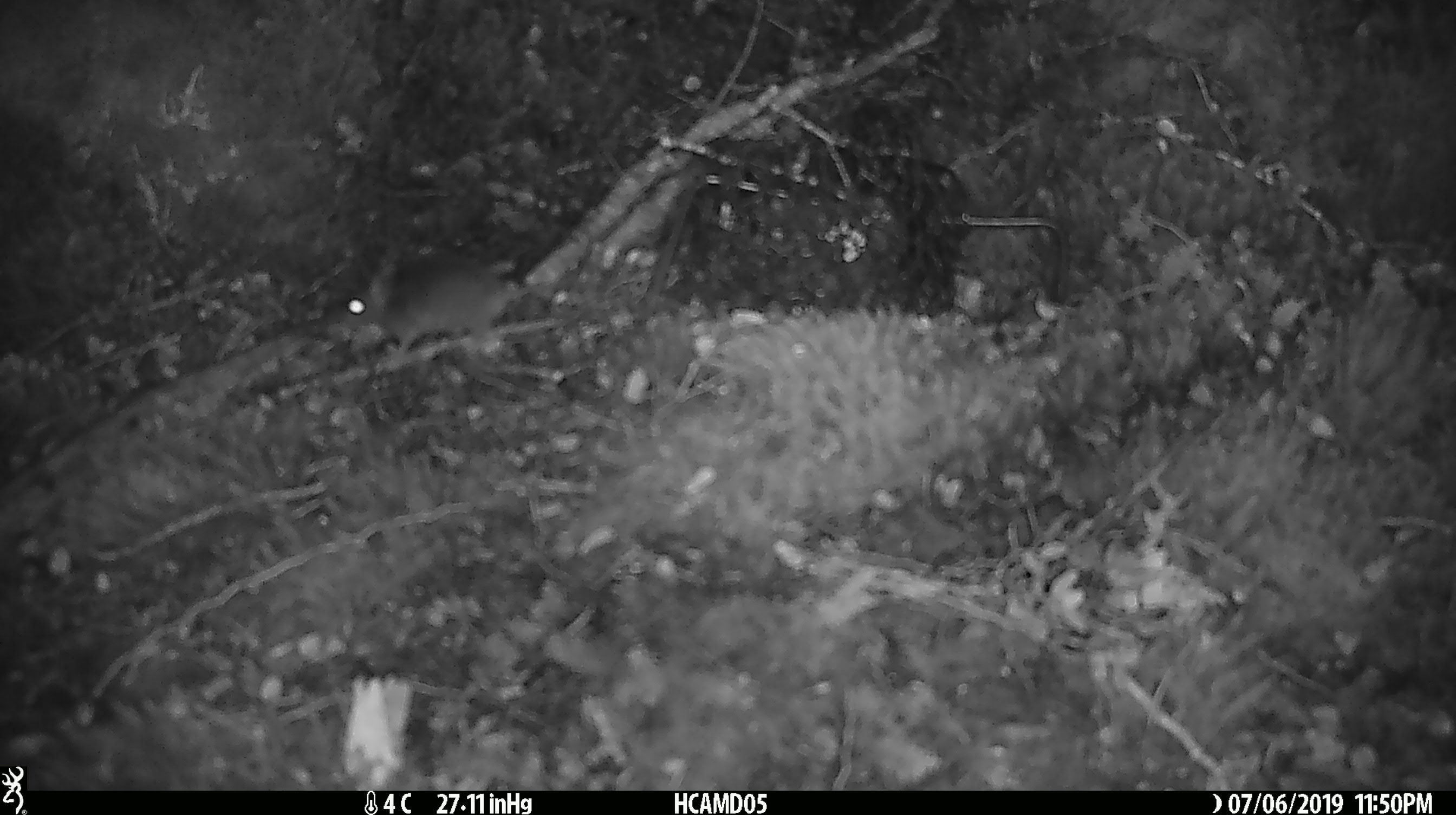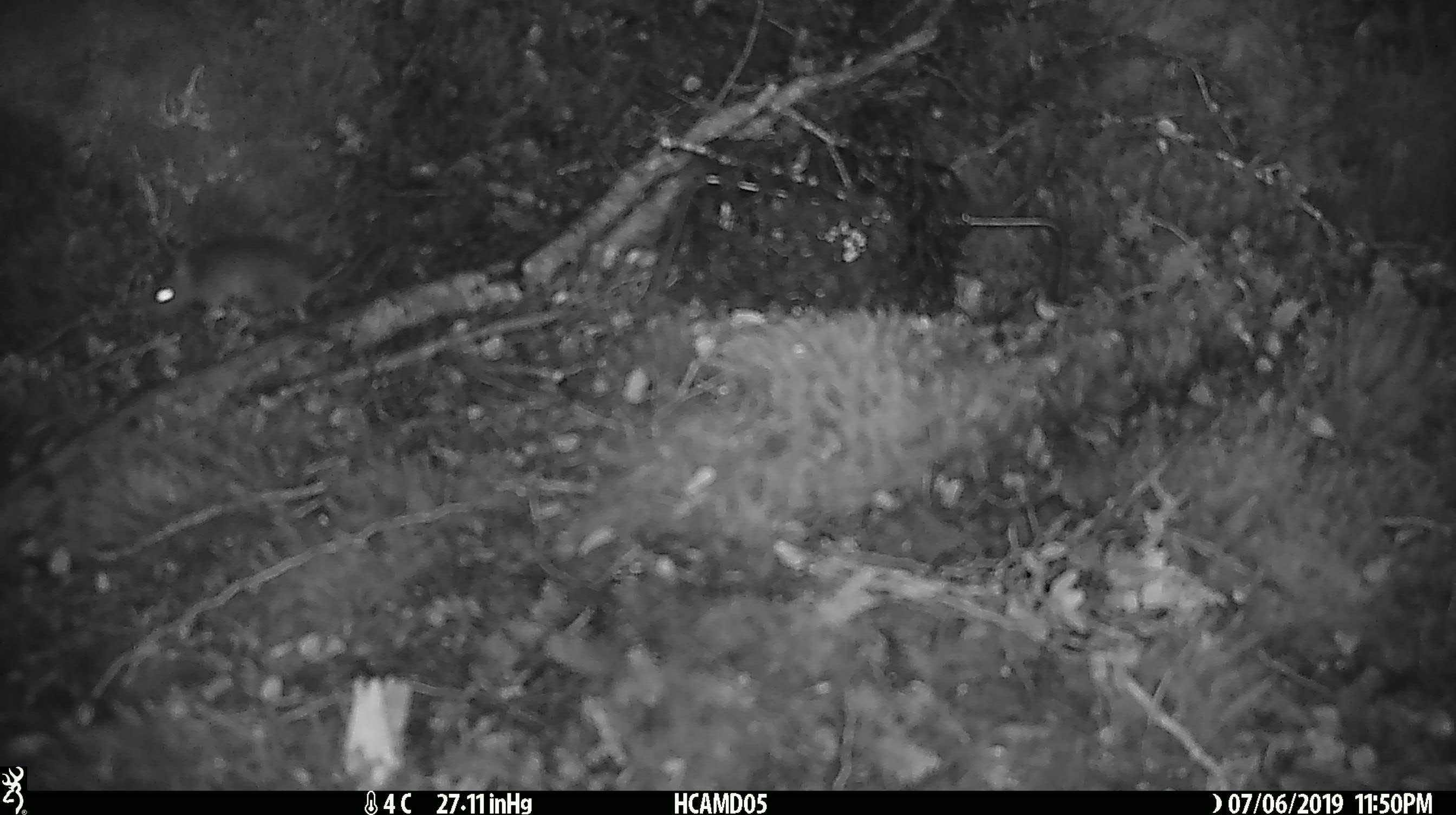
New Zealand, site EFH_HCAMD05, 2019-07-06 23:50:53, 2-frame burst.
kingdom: Animalia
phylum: Chordata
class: Mammalia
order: Rodentia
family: Muridae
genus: Mus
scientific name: Mus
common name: mouse